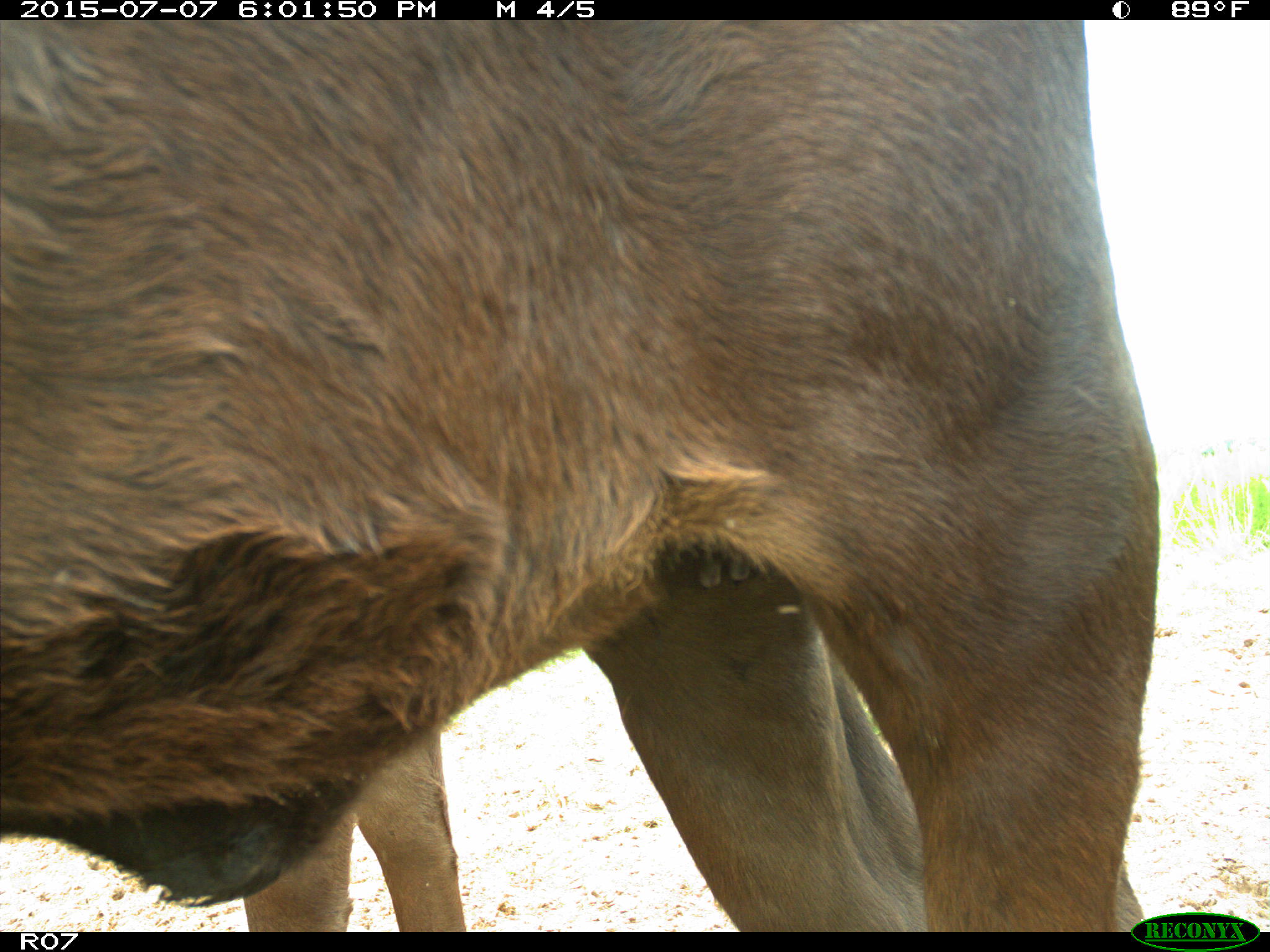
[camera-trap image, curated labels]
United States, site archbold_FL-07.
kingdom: Animalia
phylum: Chordata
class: Mammalia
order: Artiodactyla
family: Bovidae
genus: Bos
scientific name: Bos taurus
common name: domestic cow